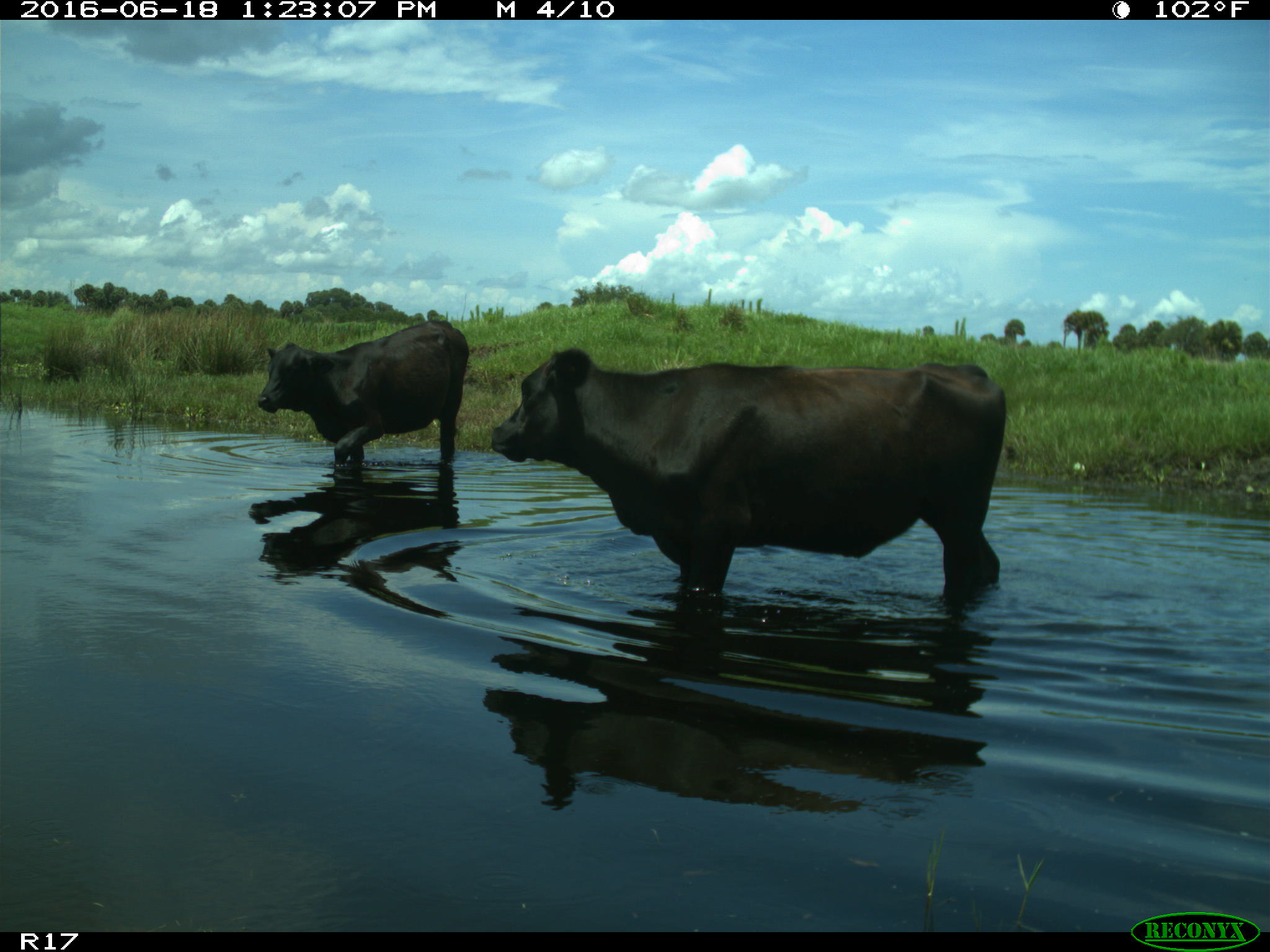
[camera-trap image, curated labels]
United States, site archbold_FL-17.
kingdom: Animalia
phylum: Chordata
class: Mammalia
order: Artiodactyla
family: Bovidae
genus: Bos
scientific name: Bos taurus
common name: domestic cow